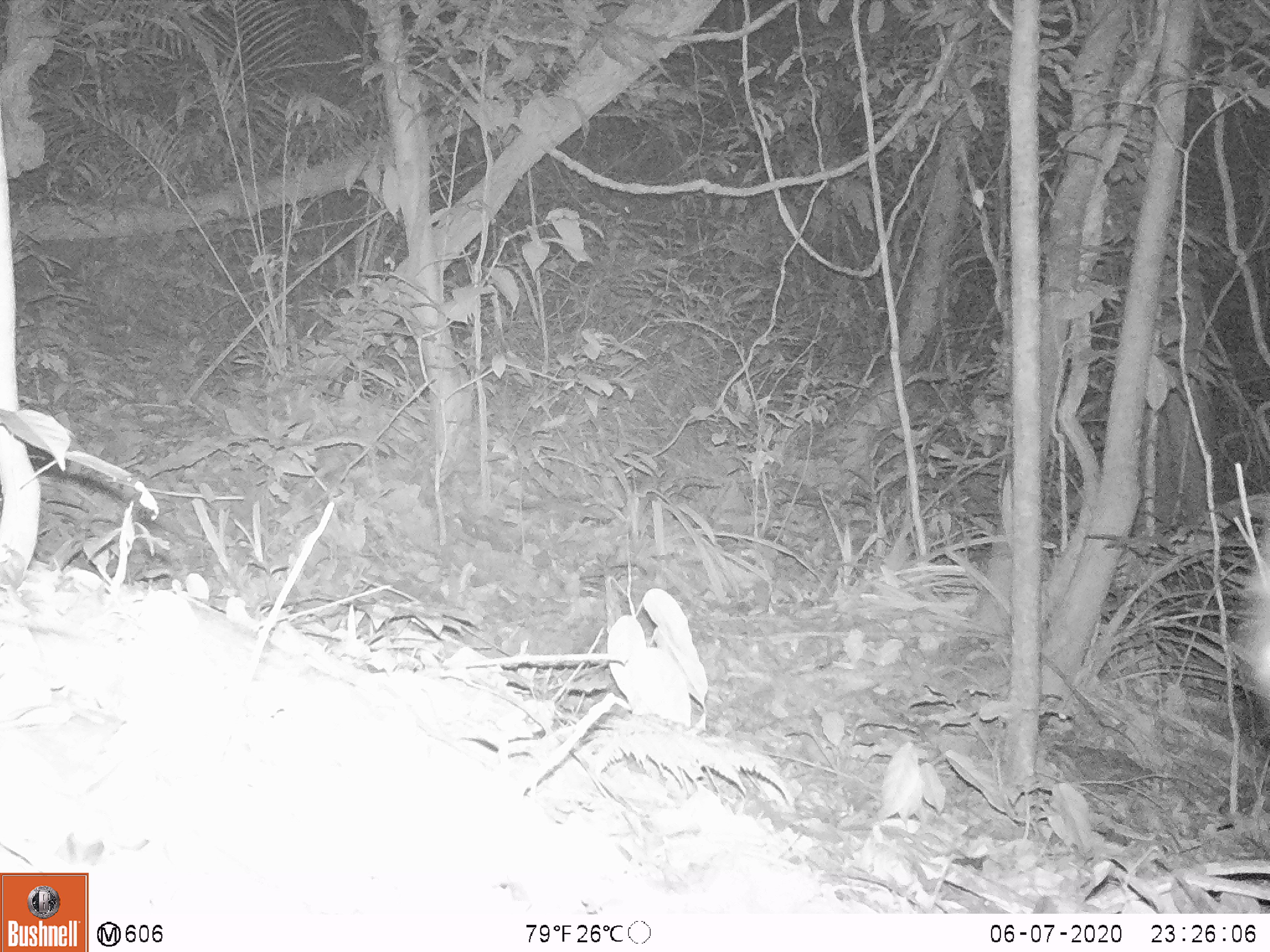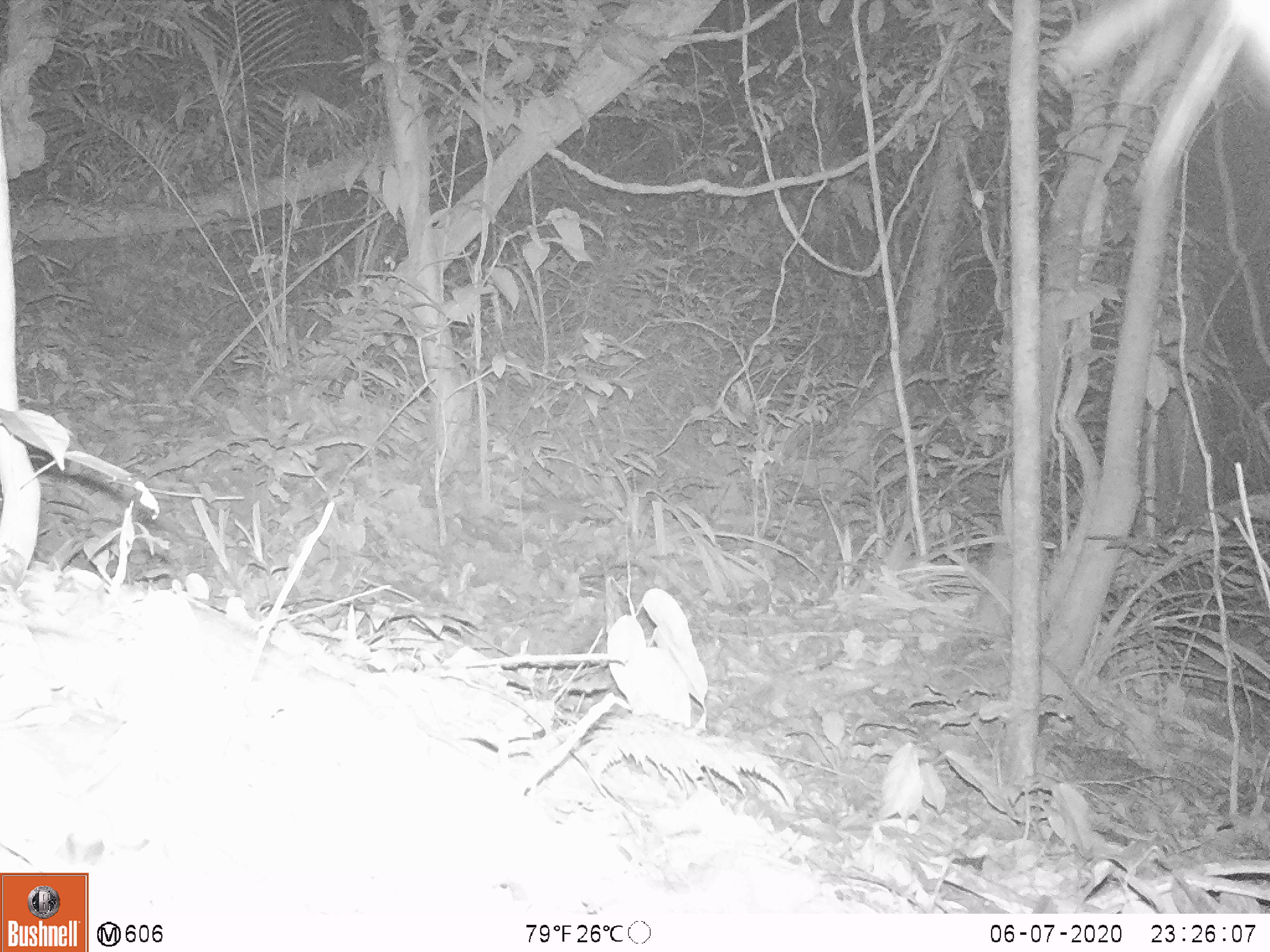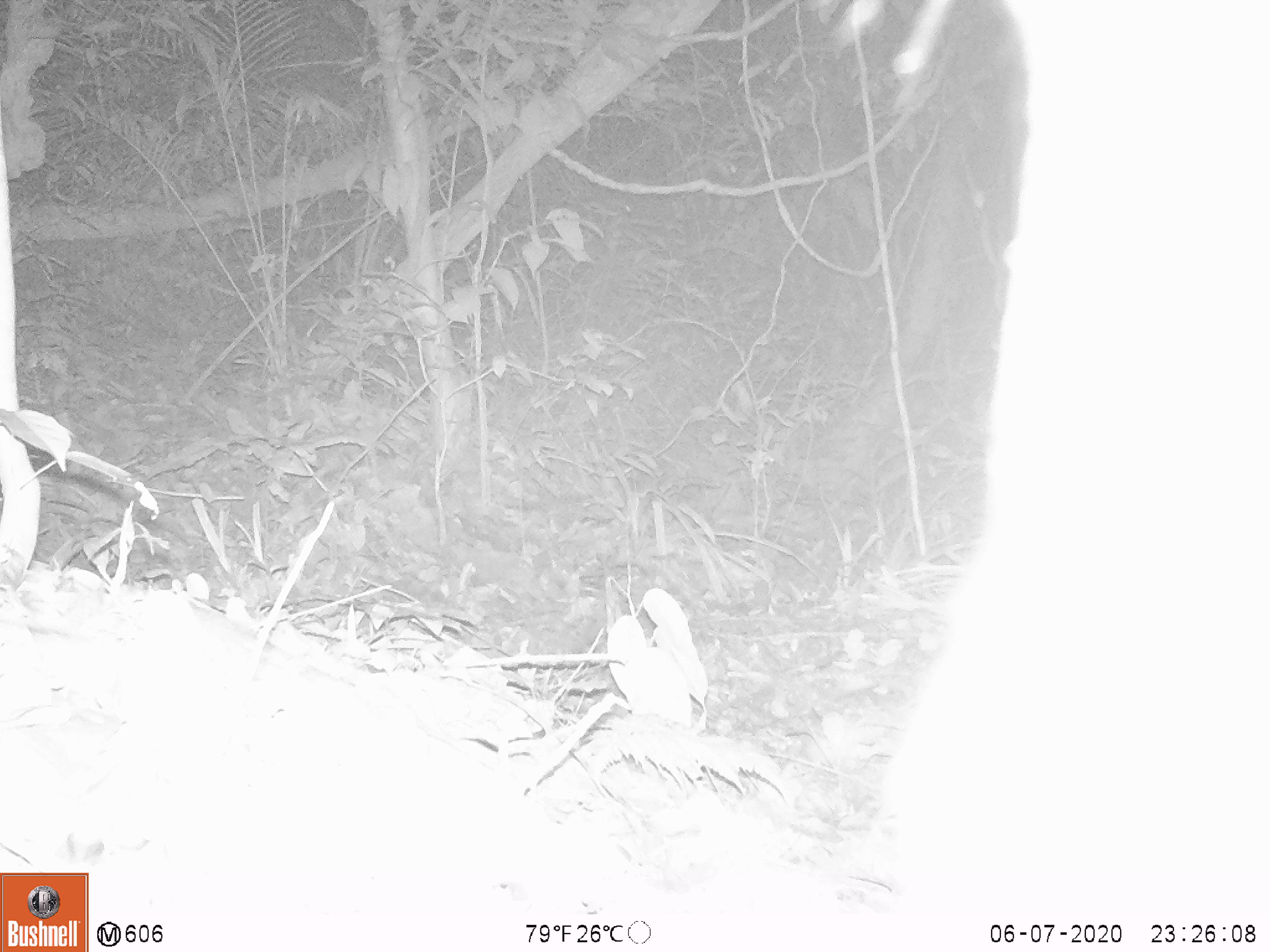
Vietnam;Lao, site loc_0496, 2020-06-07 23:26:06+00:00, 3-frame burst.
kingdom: Animalia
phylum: Chordata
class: Mammalia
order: Artiodactyla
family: Bovidae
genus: Capricornis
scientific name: Capricornis sumatraensis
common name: chinese serow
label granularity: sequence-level